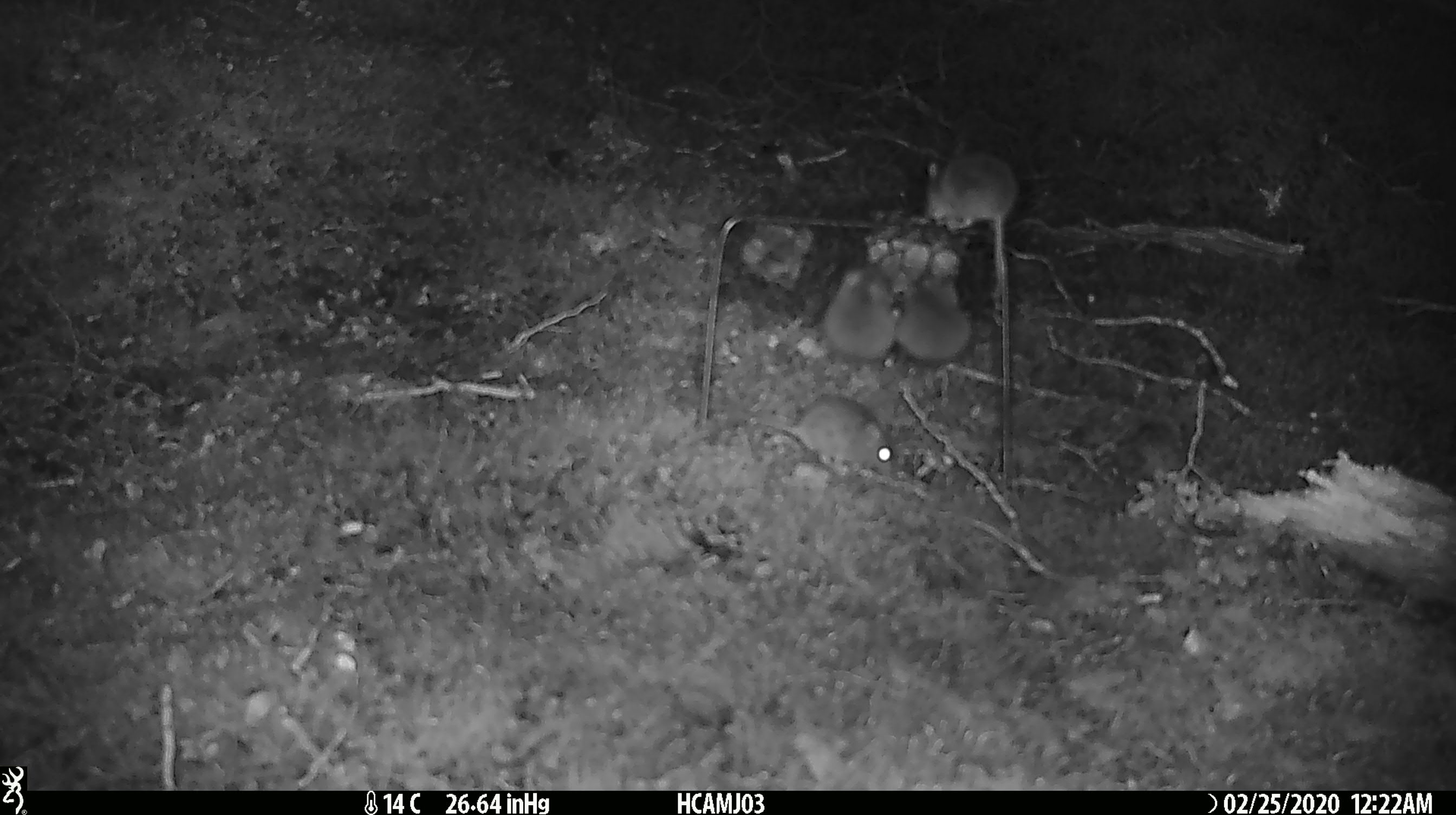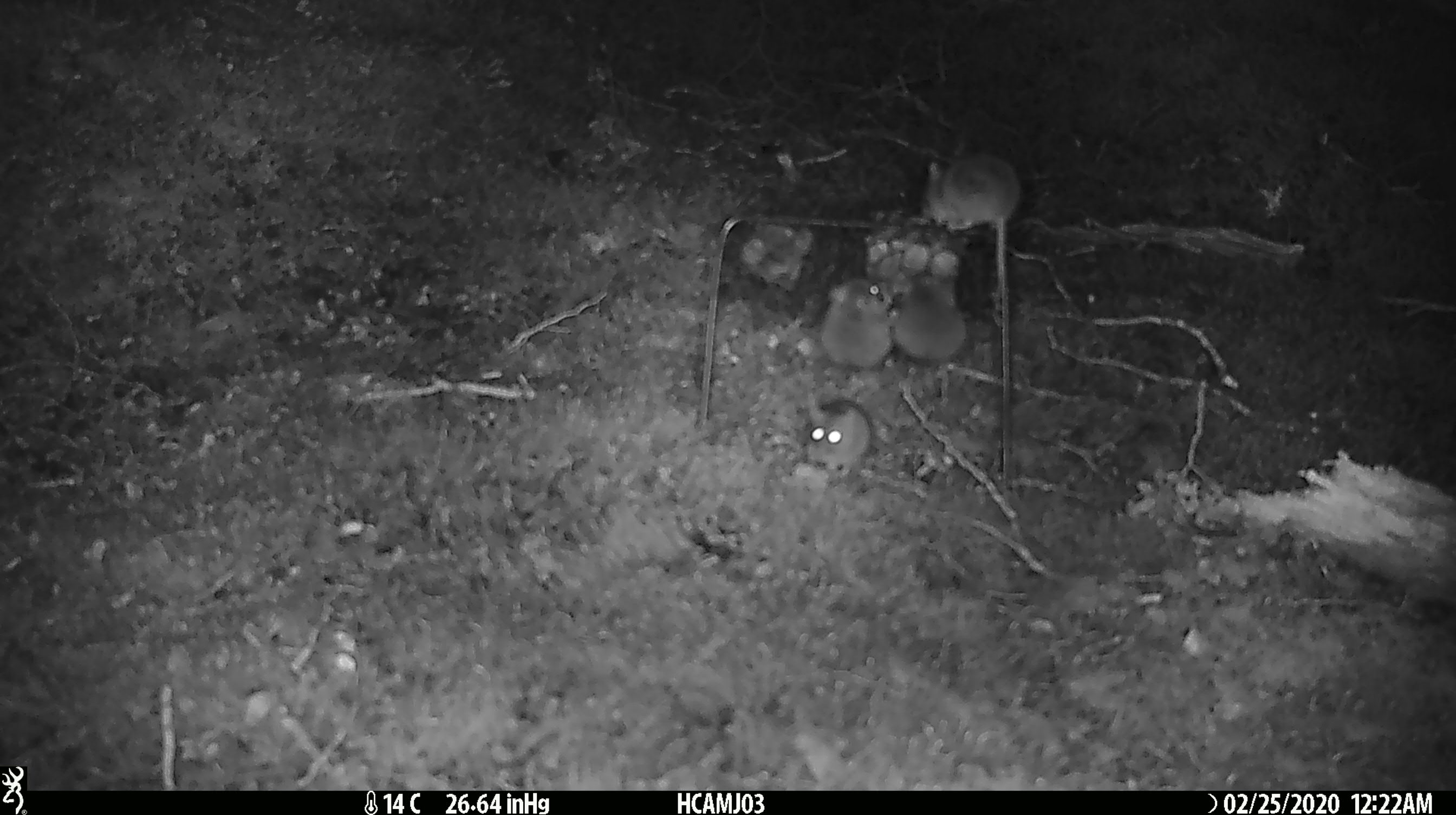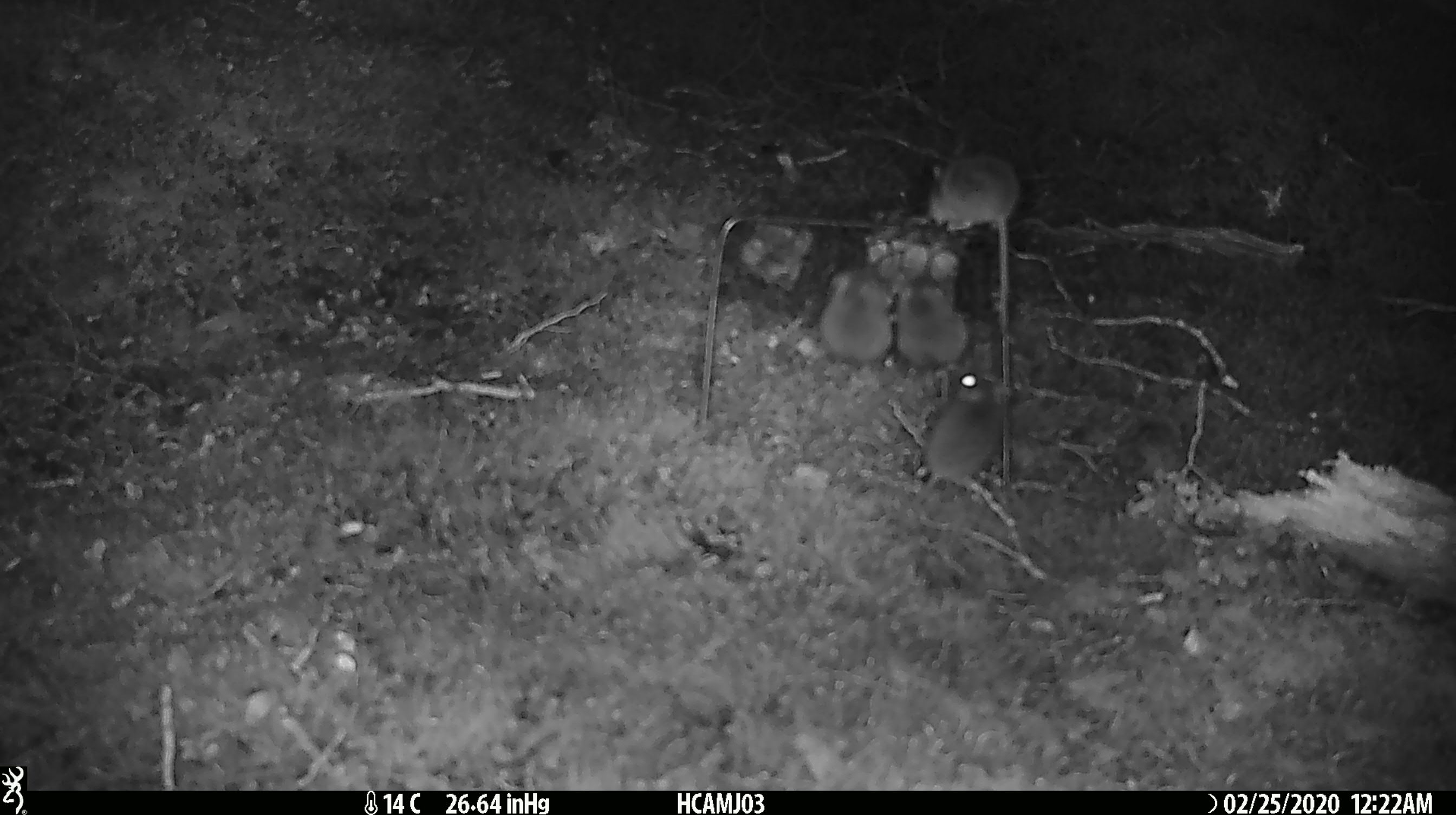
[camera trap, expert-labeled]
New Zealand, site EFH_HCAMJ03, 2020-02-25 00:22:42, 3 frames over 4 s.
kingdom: Animalia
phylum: Chordata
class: Mammalia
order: Rodentia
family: Muridae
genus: Mus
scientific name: Mus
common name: mouse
Mouse (Mus).